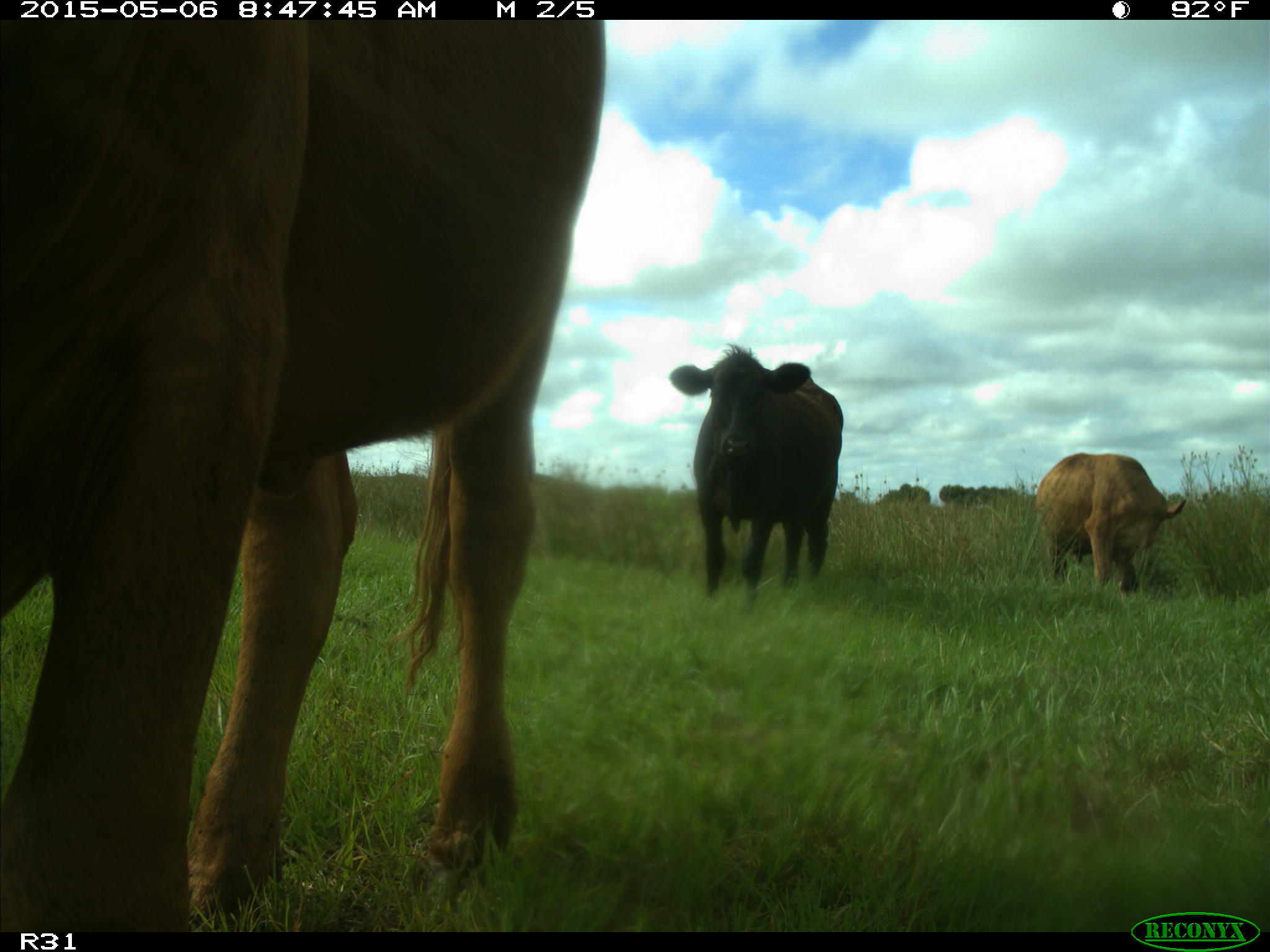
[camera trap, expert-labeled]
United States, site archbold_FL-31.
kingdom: Animalia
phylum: Chordata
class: Mammalia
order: Artiodactyla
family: Bovidae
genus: Bos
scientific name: Bos taurus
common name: domestic cow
Bos taurus (domestic cow).